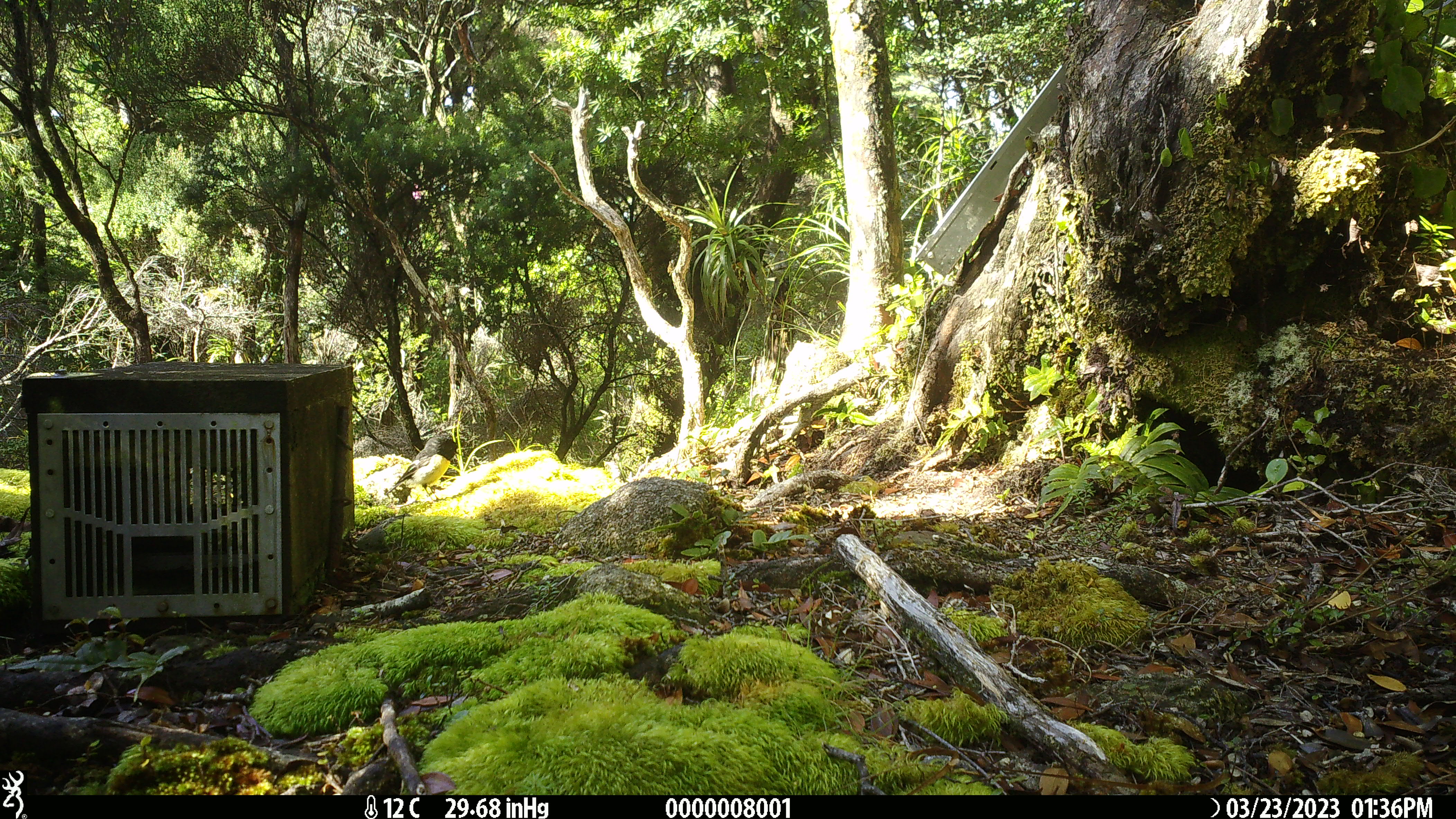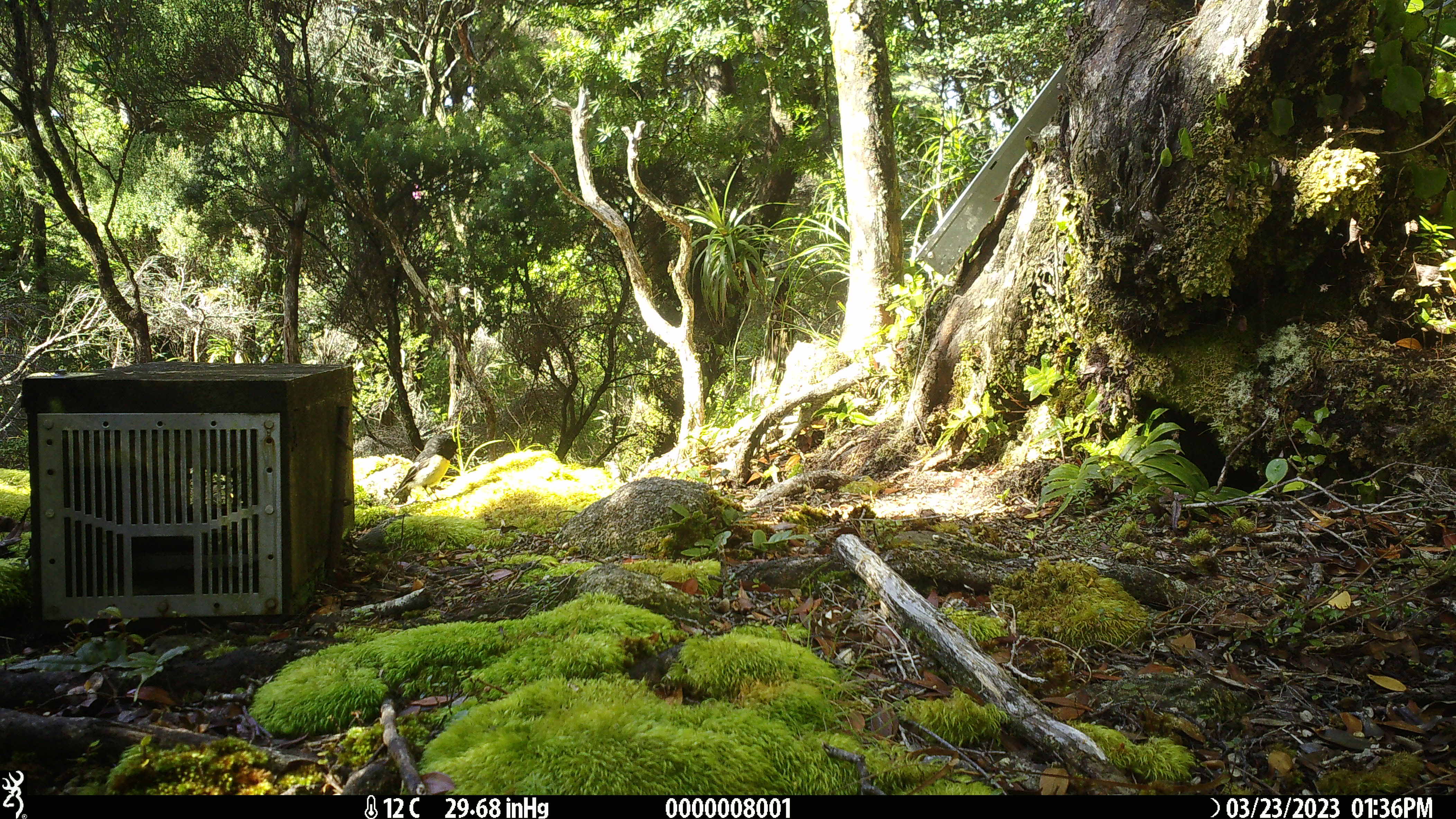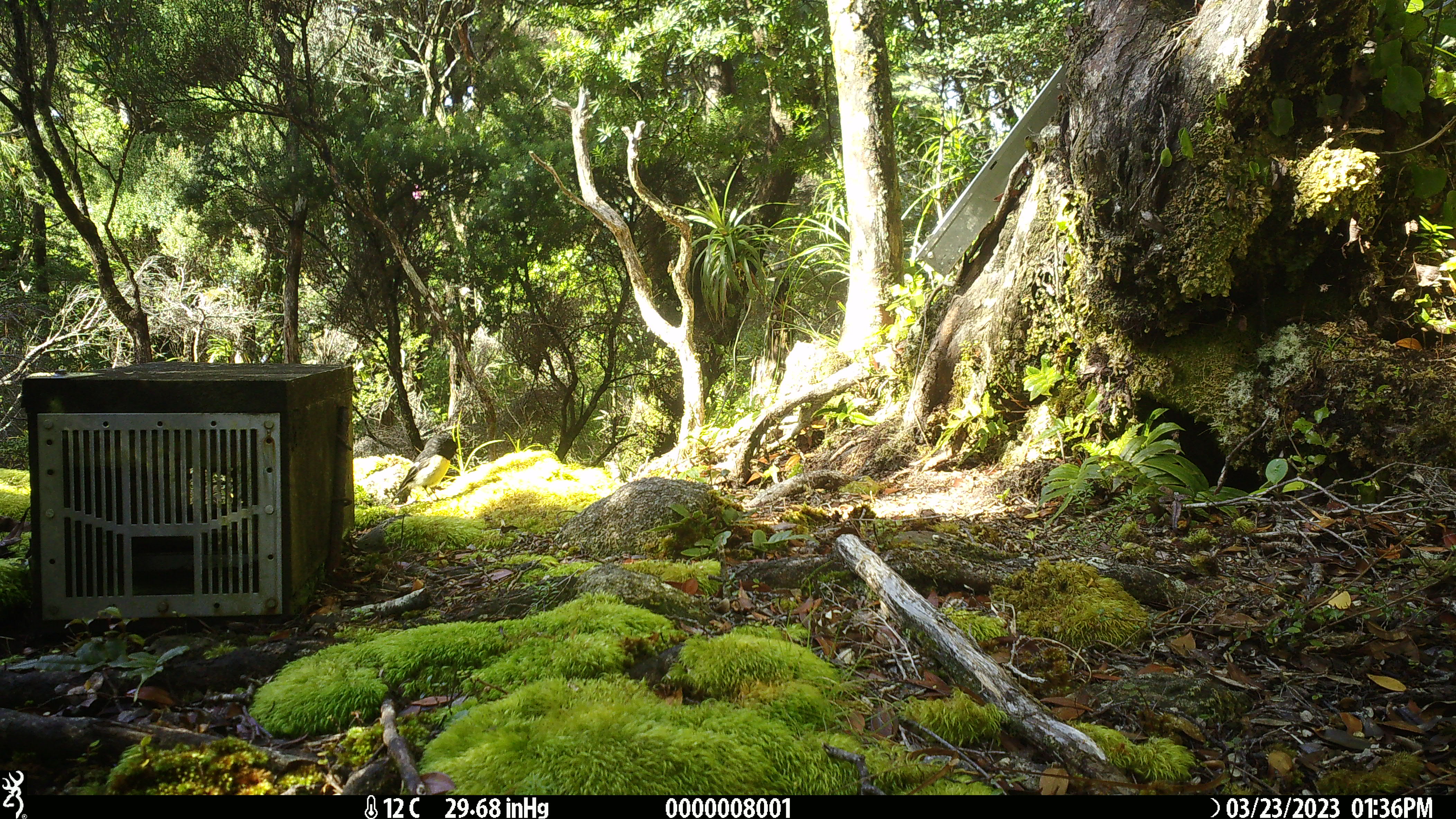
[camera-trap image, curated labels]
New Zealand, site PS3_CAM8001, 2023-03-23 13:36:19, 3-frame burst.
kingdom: Animalia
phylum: Chordata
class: Aves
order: Passeriformes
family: Petroicidae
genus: Petroica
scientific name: Petroica macrocephala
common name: tomtit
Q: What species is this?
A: Tomtit (Petroica macrocephala).